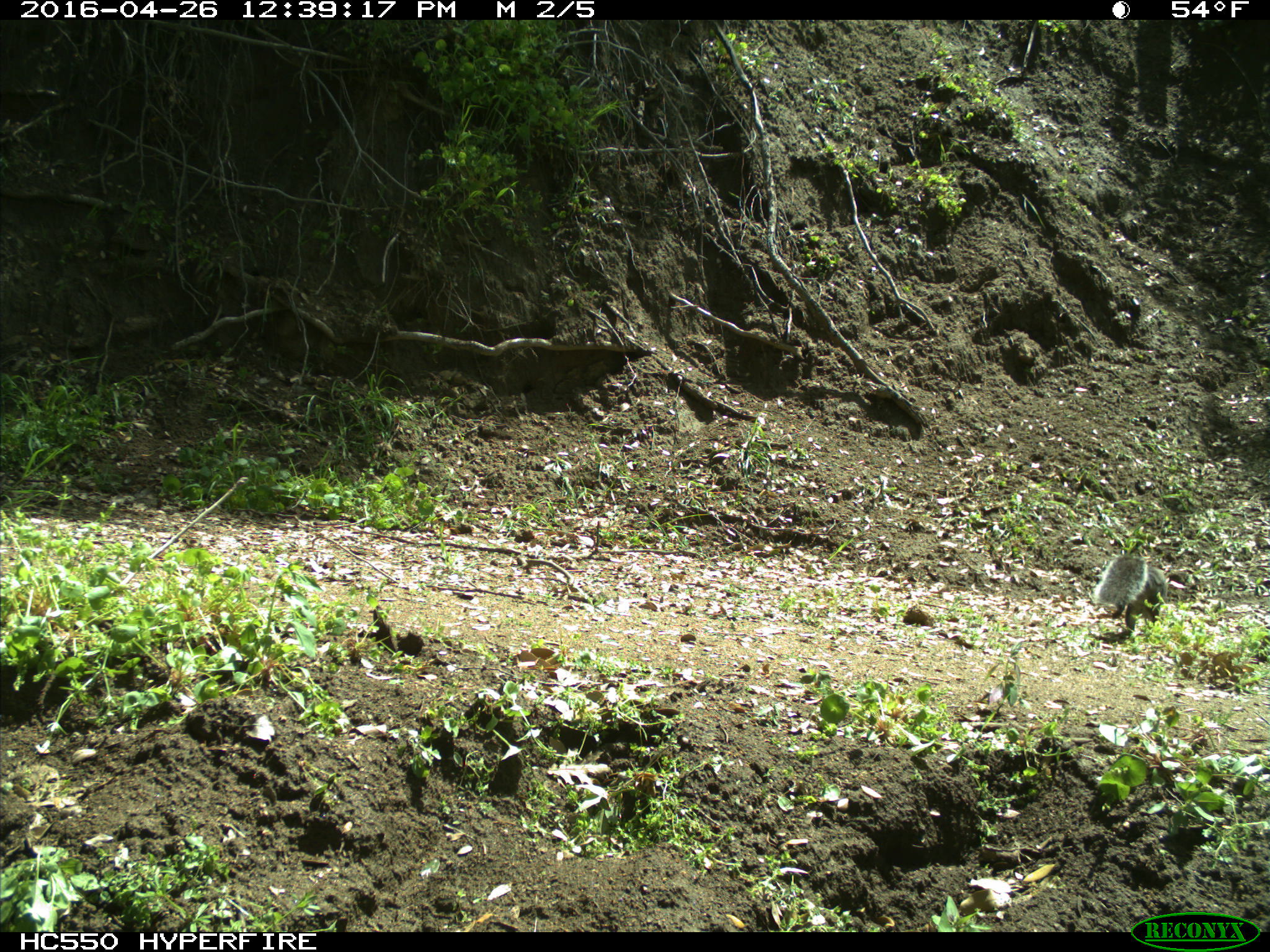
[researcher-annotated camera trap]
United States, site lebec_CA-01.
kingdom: Animalia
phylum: Chordata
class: Mammalia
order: Rodentia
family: Sciuridae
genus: Sciurus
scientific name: Sciurus carolinensis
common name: eastern gray squirrel